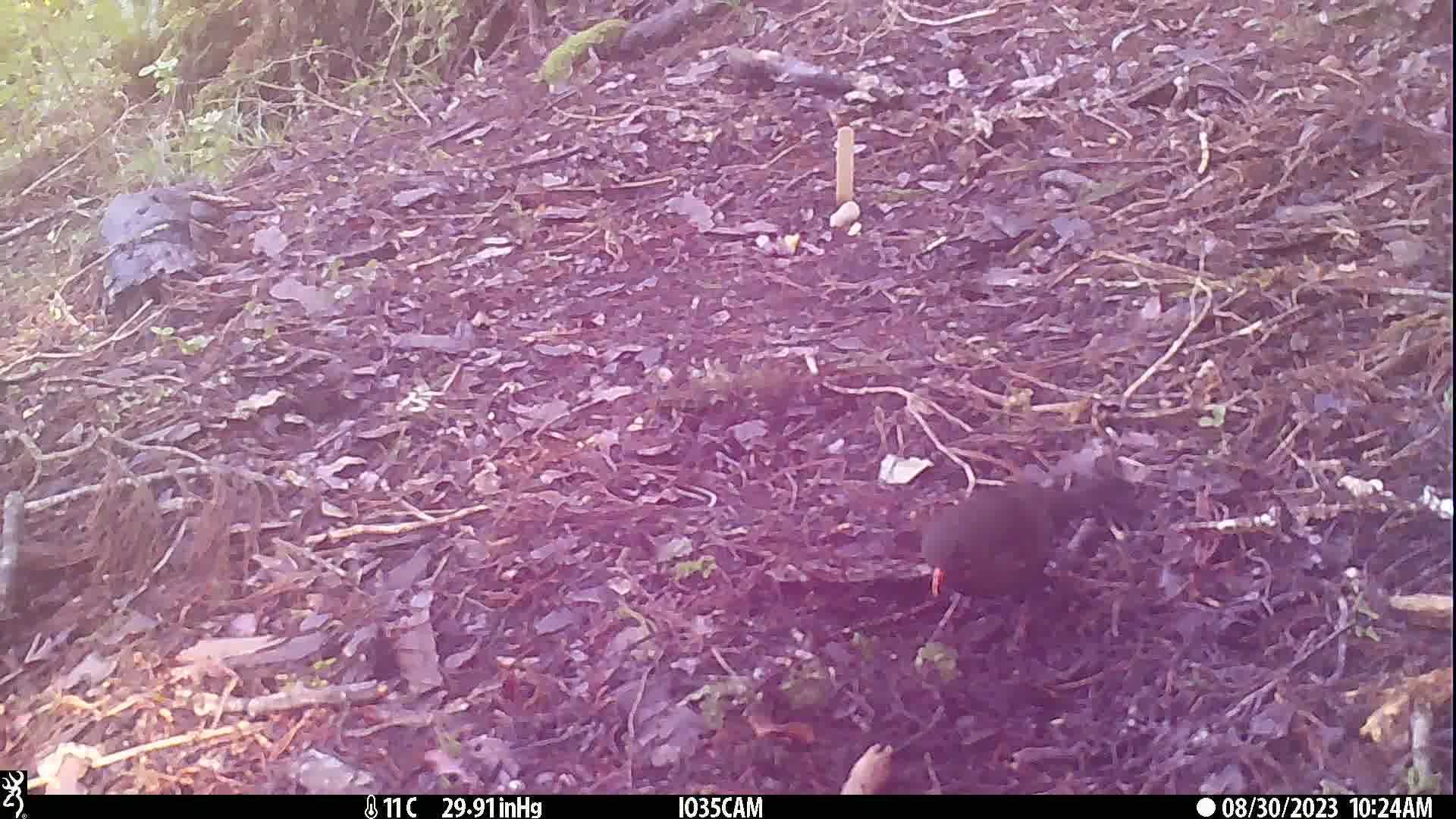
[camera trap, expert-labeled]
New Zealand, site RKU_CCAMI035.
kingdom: Animalia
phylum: Chordata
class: Aves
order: Passeriformes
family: Turdidae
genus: Turdus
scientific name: Turdus merula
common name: eurasian blackbird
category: blackbird